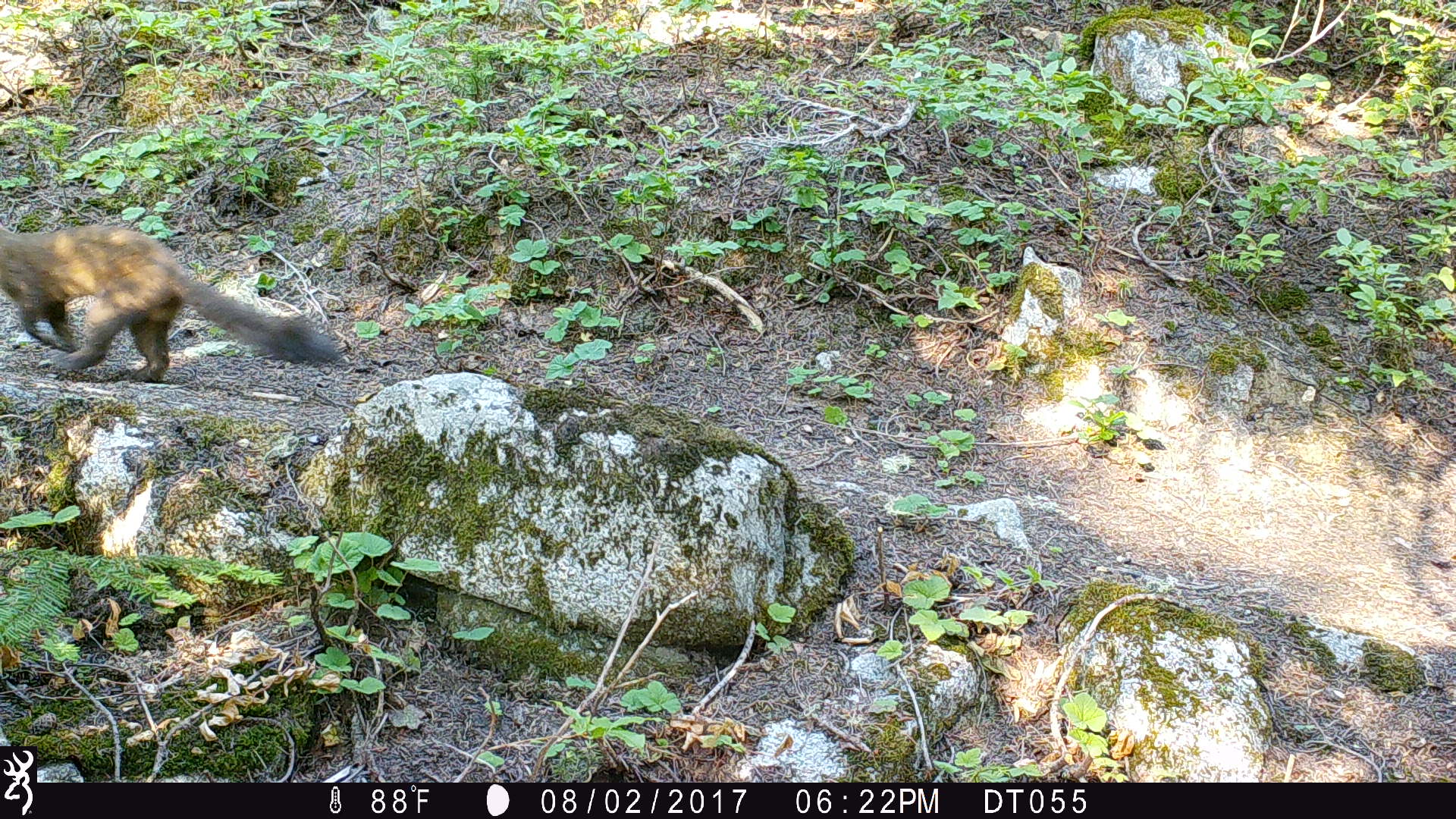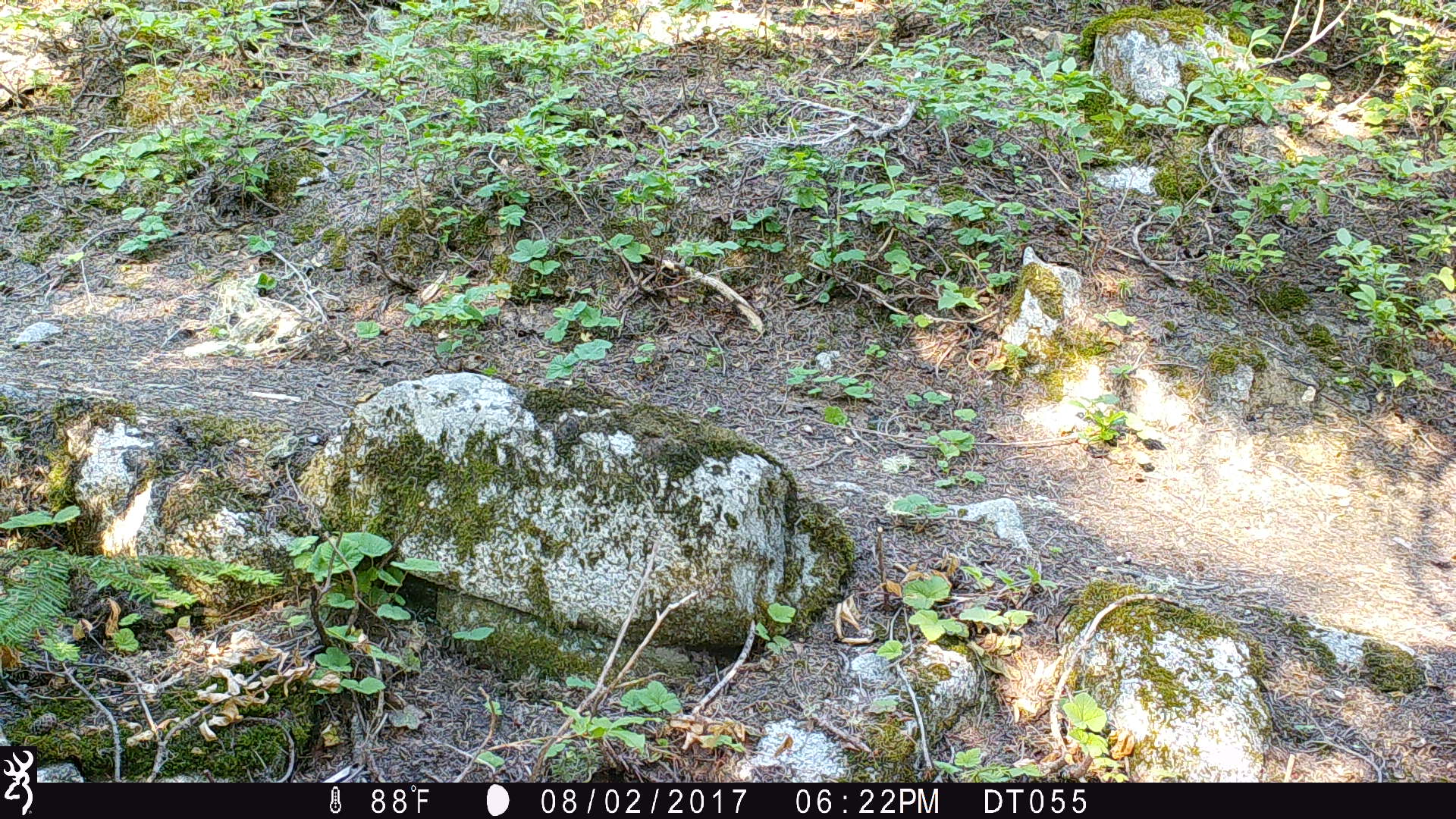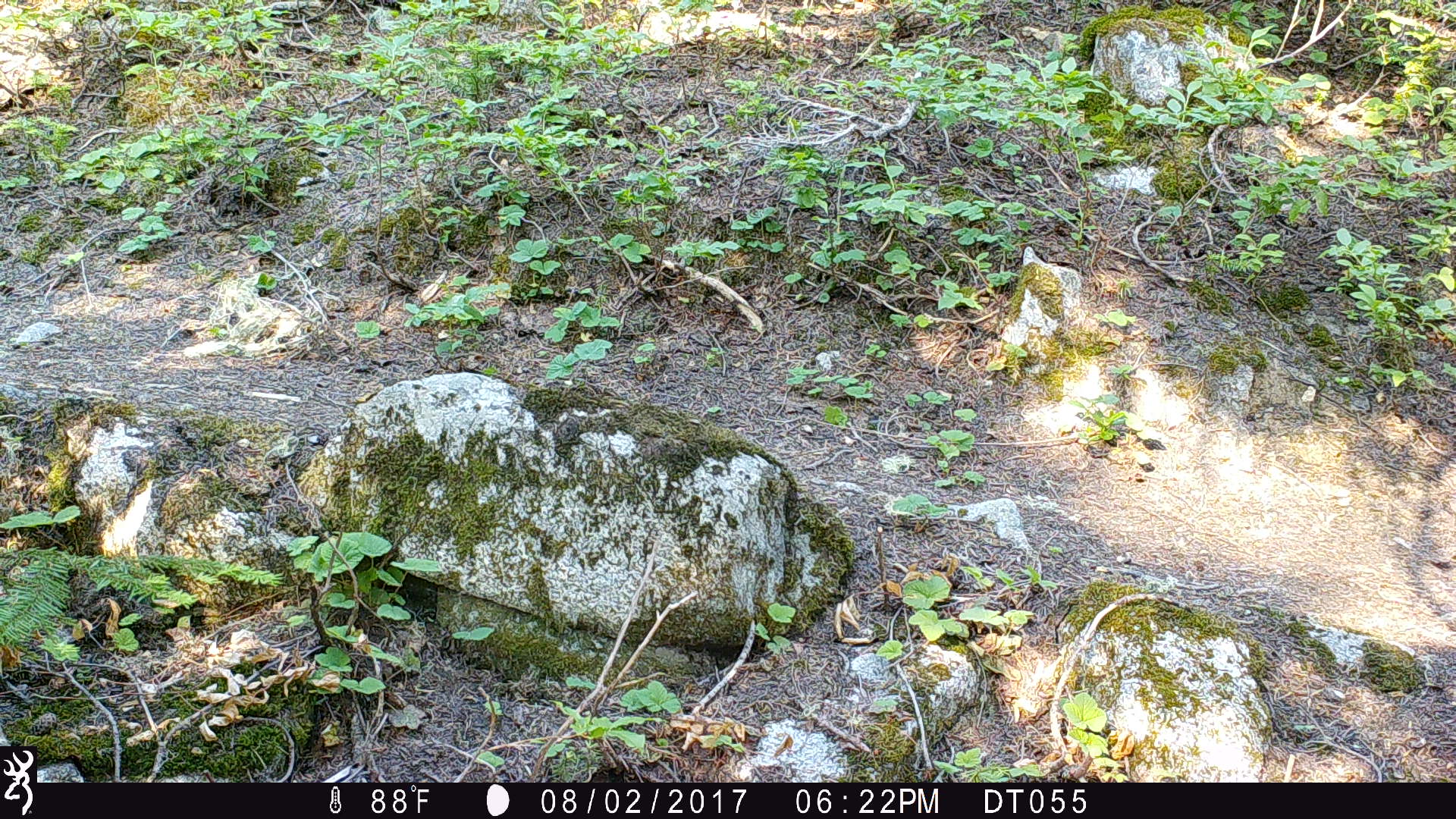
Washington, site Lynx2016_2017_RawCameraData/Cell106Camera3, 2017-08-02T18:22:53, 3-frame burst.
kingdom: Animalia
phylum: Chordata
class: Mammalia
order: Carnivora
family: Mustelidae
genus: Martes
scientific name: Martes americana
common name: american marten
Martes americana (american marten). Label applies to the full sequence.